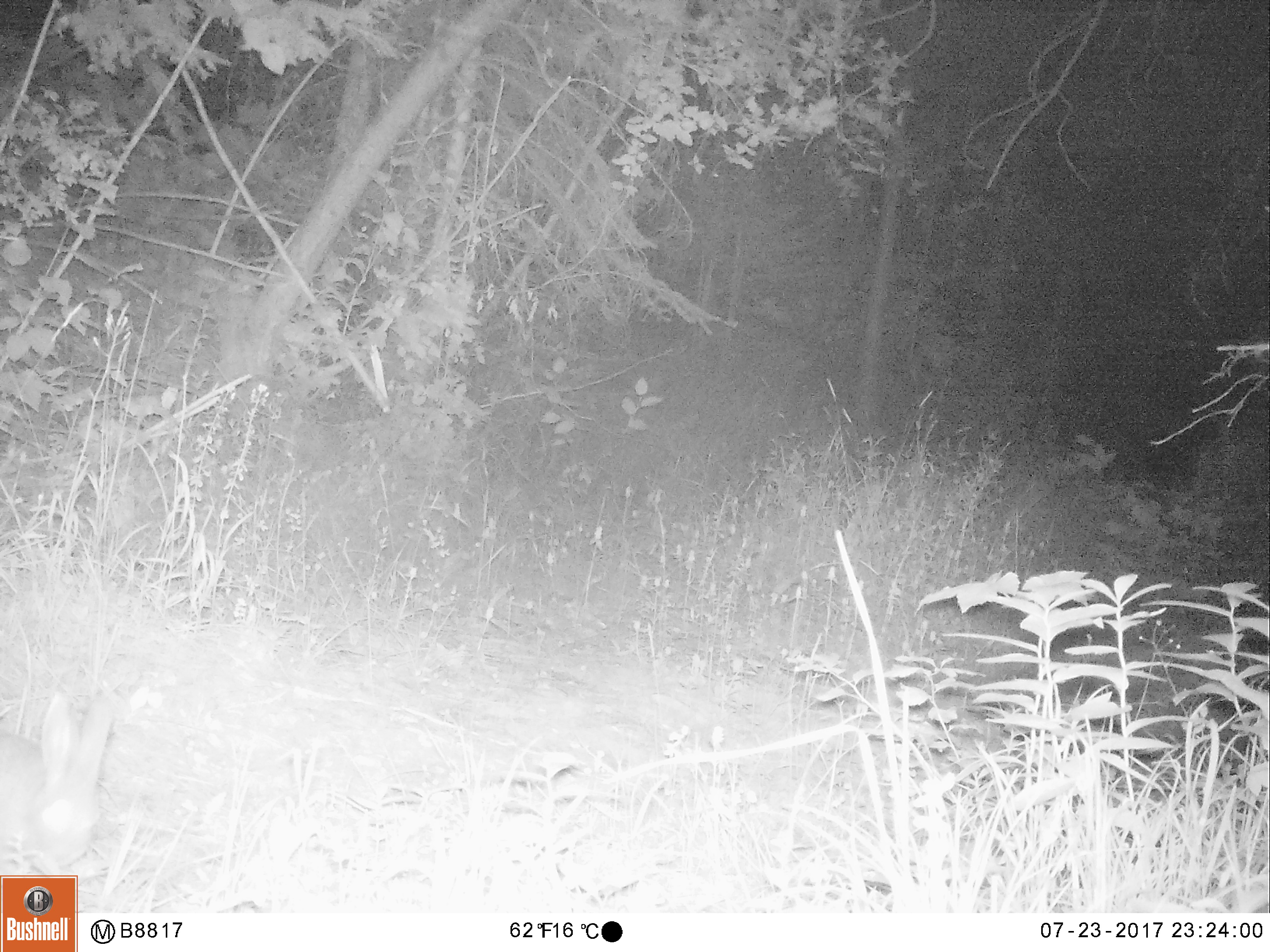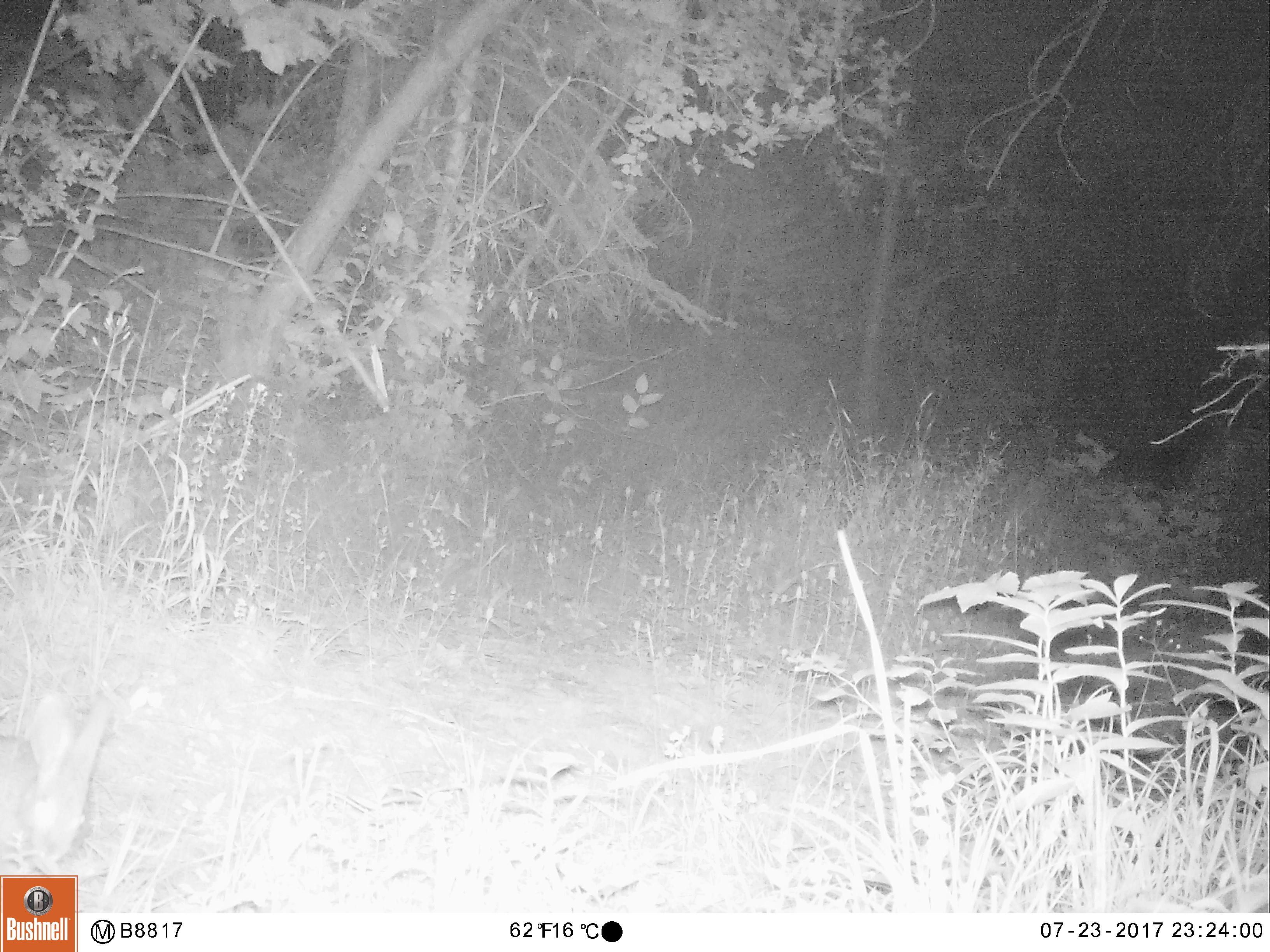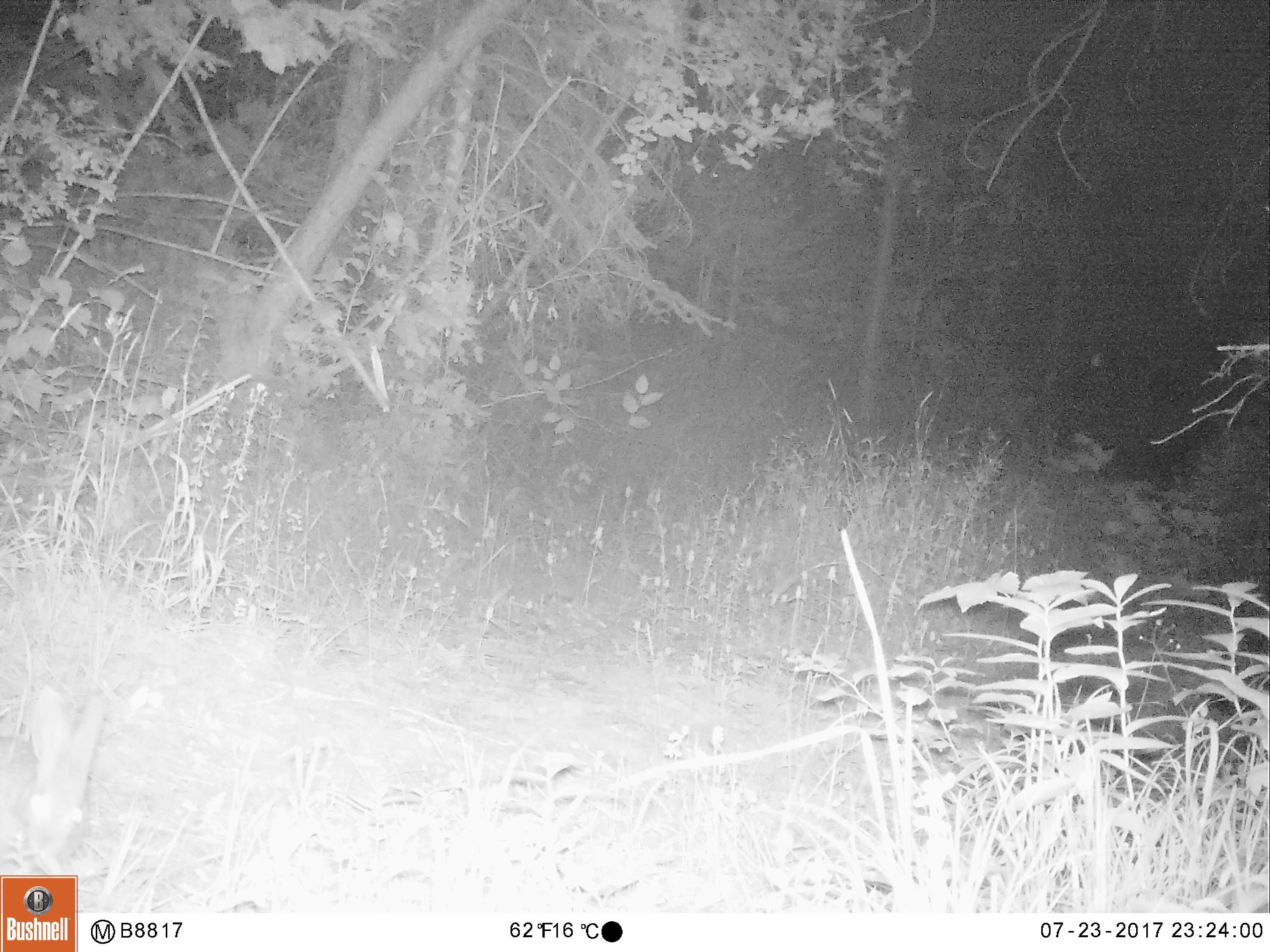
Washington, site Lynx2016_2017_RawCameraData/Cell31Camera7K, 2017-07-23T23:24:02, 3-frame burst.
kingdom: Animalia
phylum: Chordata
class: Mammalia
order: Lagomorpha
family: Leporidae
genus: Lepus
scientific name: Lepus americanus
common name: snowshoe hare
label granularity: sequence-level